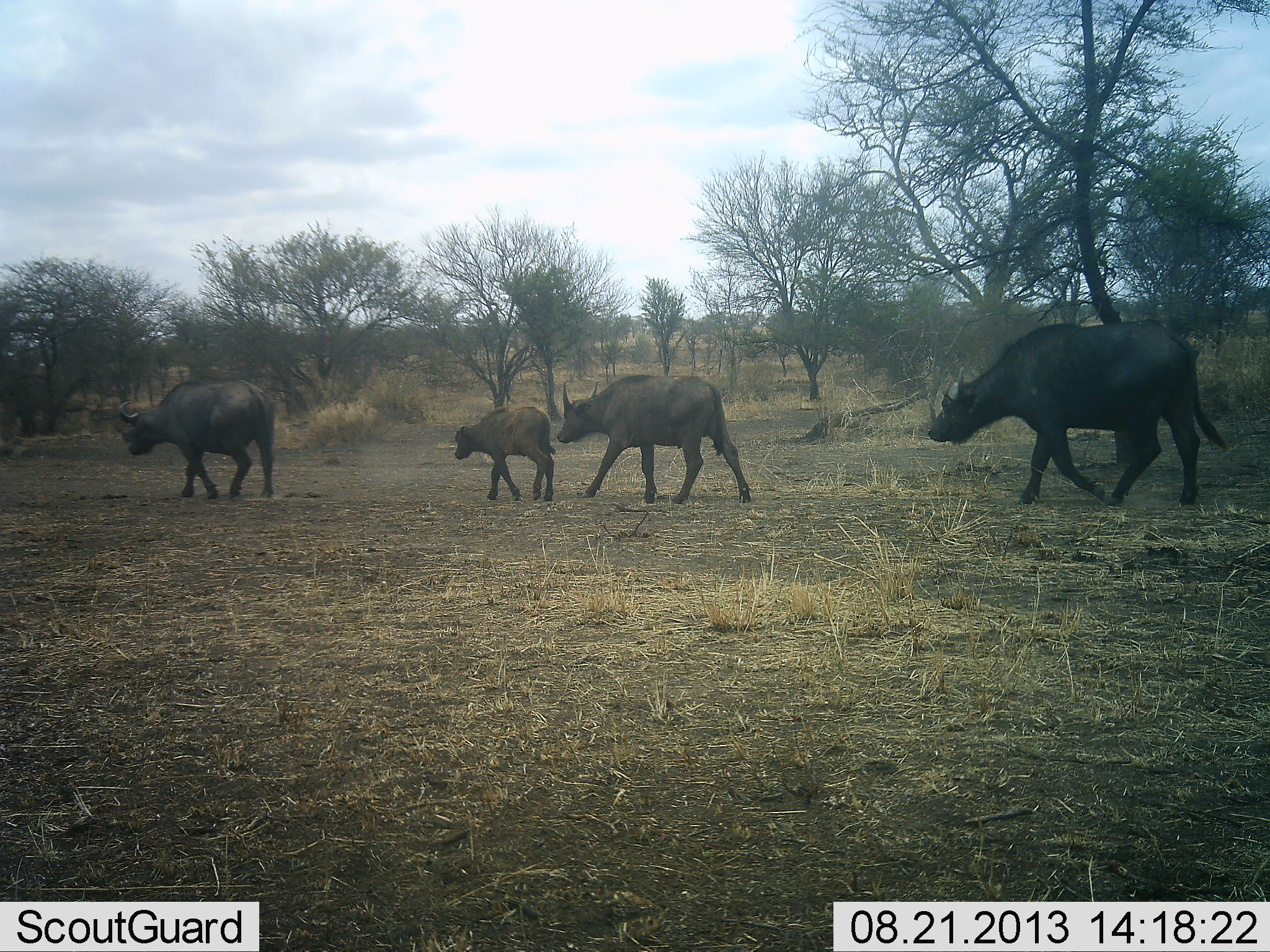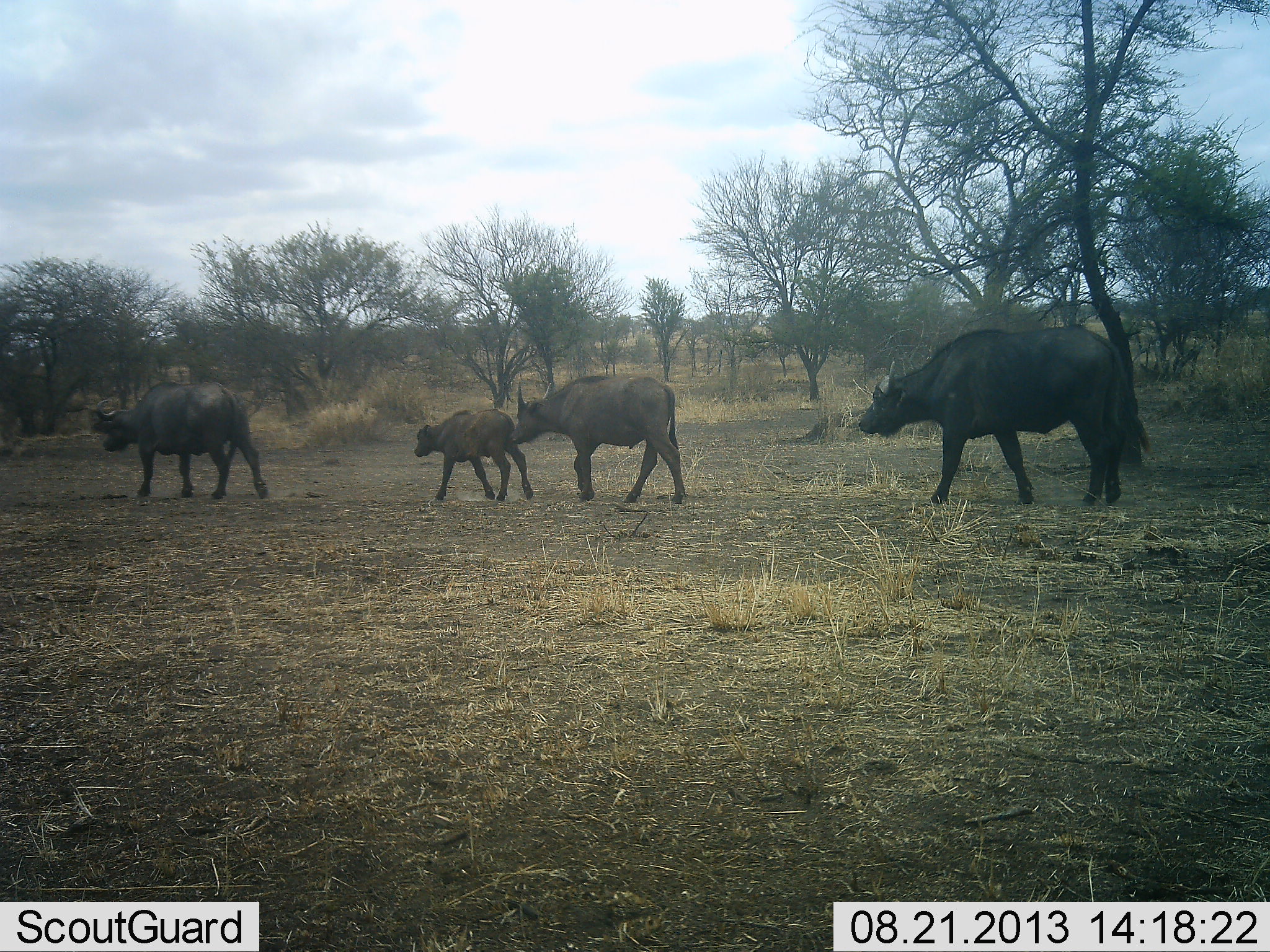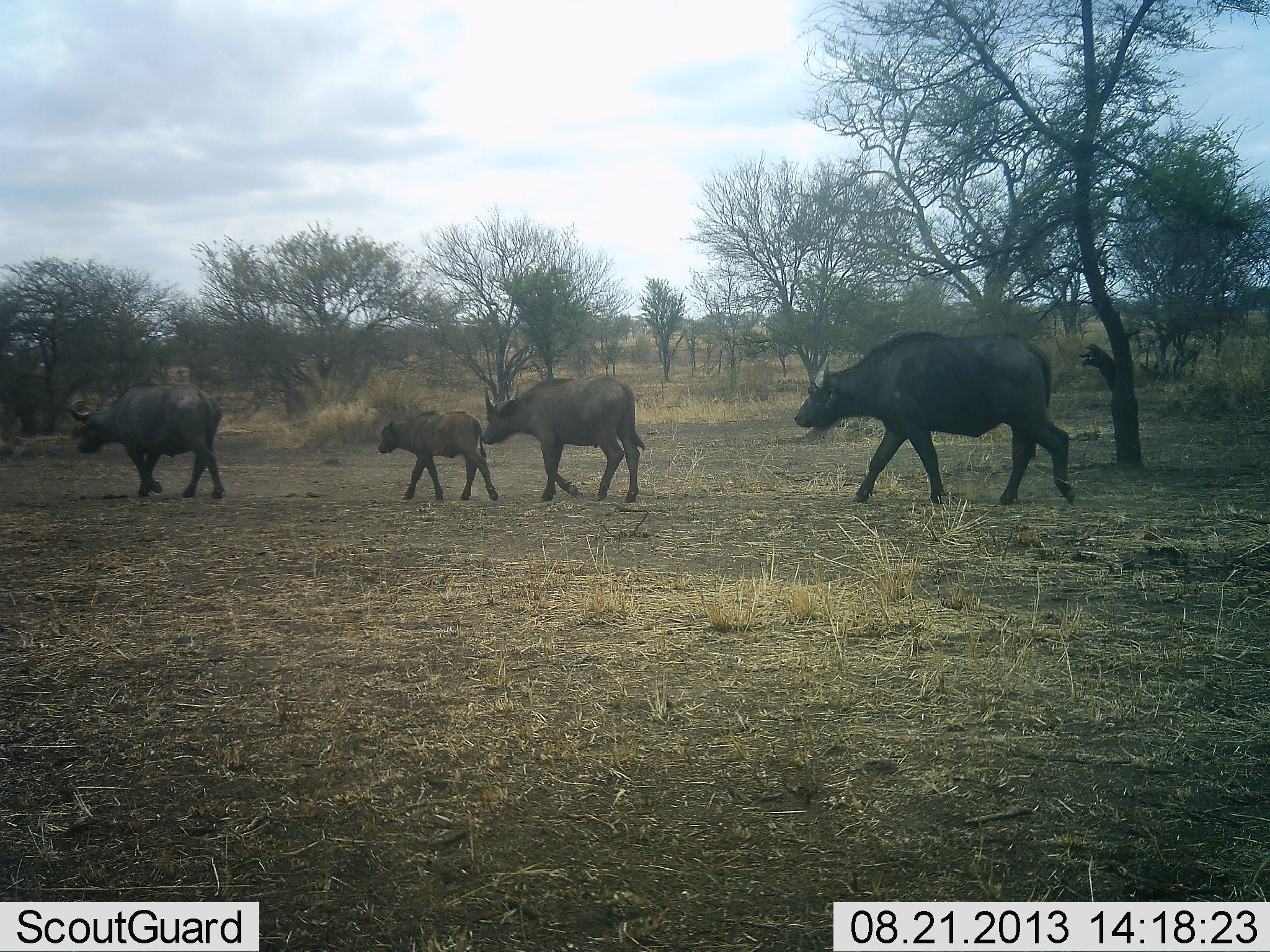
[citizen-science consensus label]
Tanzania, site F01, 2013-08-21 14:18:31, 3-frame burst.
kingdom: Animalia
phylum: Chordata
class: Mammalia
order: Artiodactyla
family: Bovidae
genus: Syncerus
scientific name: Syncerus caffer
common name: cape buffalo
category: buffalo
Buffalo (cape buffalo) (Syncerus caffer), count 4. Behavior (volunteer vote fractions): standing 0%, resting 0%, moving 100%, interacting 0%. Young present (vote fraction): 86%. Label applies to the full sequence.